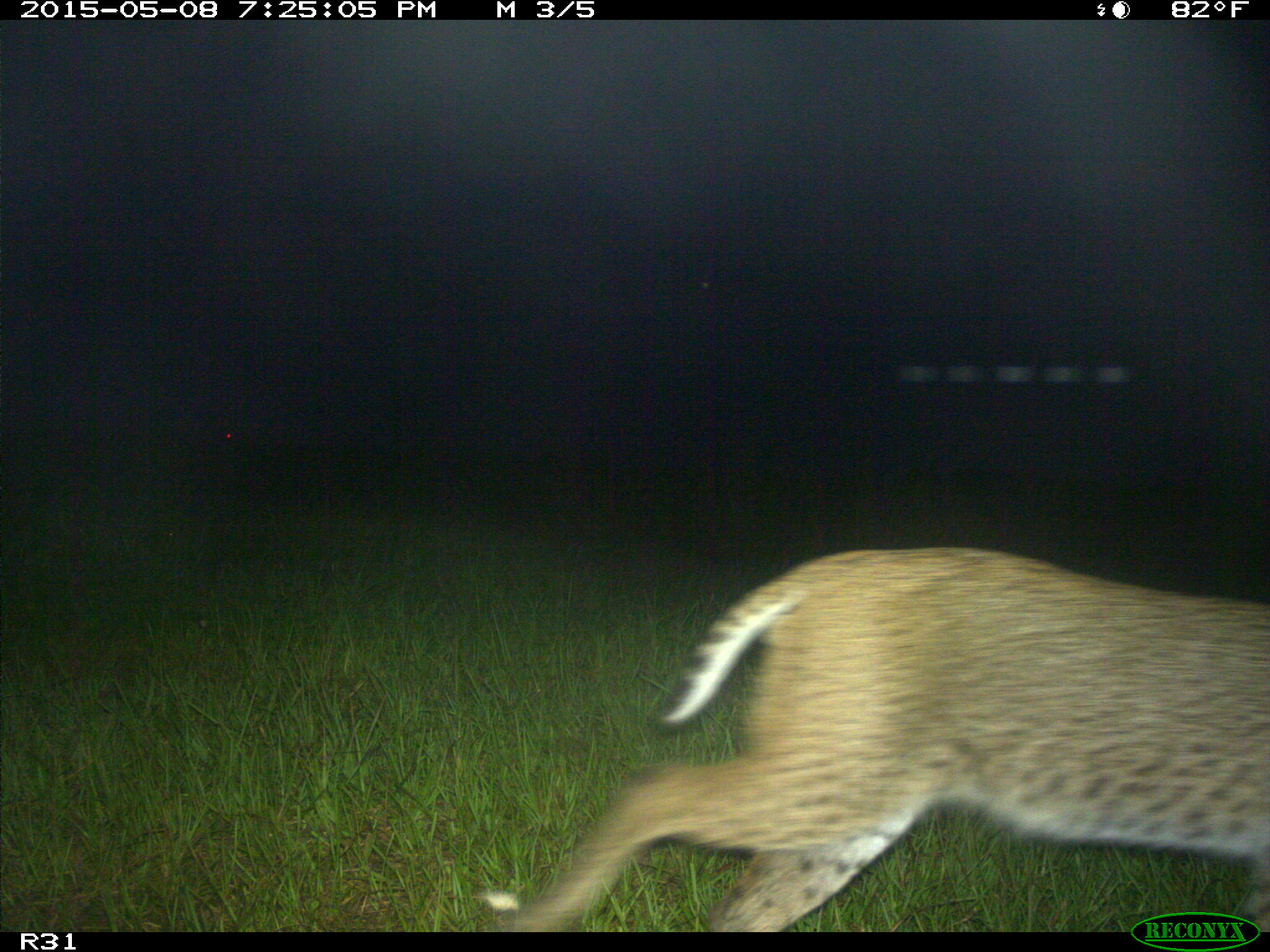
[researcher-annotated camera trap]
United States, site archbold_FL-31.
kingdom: Animalia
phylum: Chordata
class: Mammalia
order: Carnivora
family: Felidae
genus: Lynx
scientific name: Lynx rufus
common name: bobcat